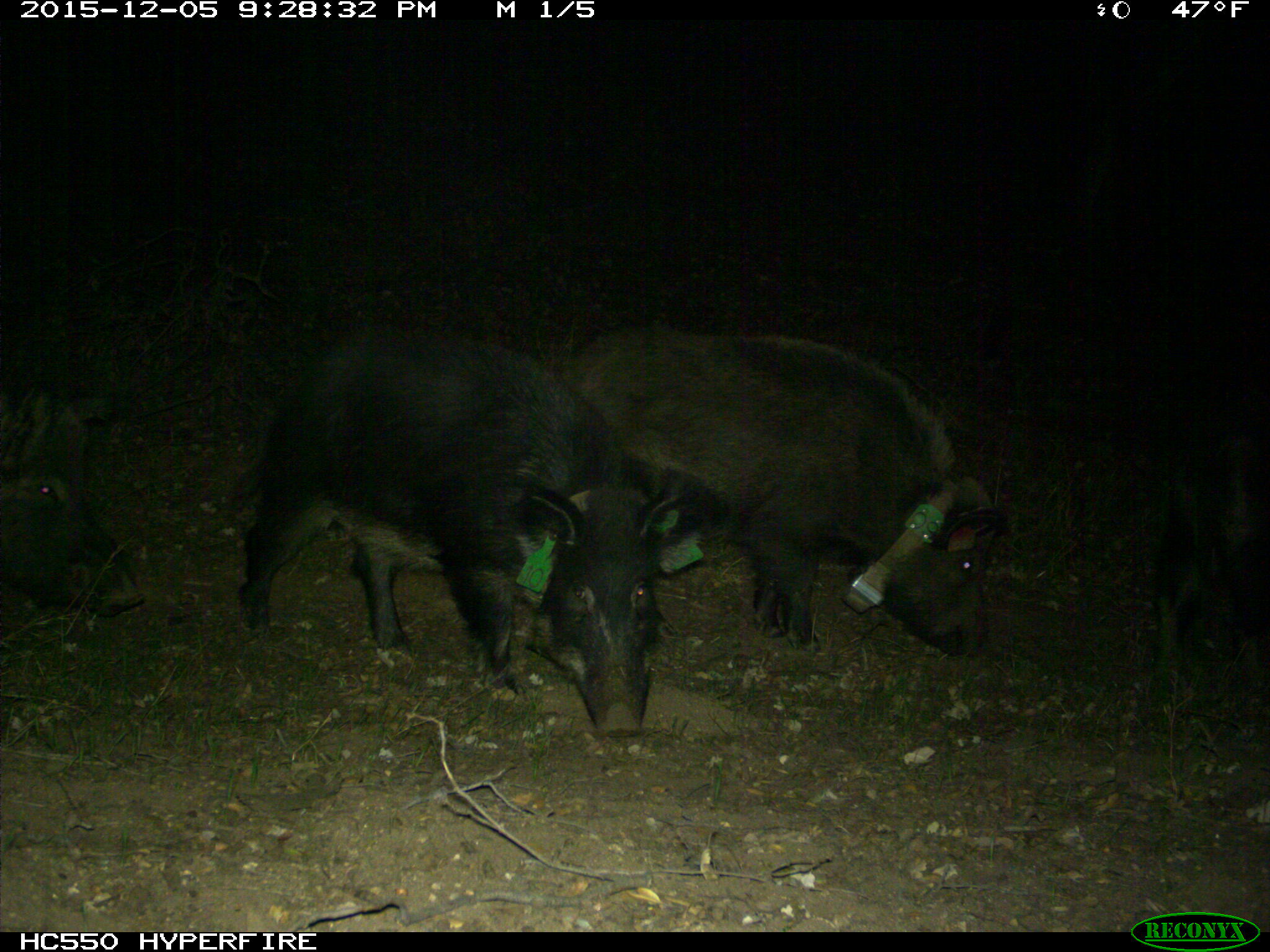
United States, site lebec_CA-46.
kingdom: Animalia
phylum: Chordata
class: Mammalia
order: Artiodactyla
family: Suidae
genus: Sus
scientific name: Sus scrofa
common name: wild boar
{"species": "Sus scrofa (wild boar)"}